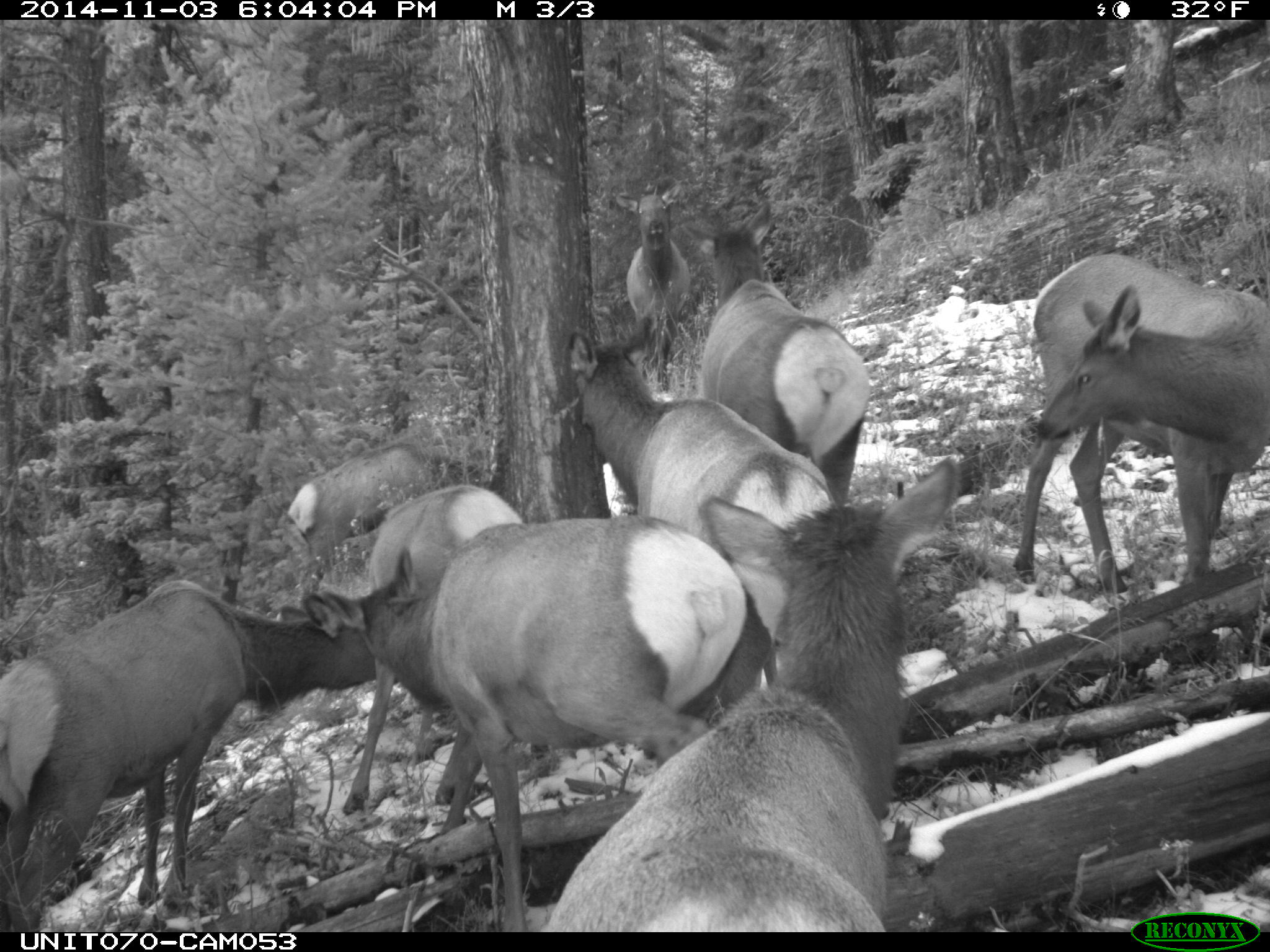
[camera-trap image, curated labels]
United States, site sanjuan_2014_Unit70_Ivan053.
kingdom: Animalia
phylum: Chordata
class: Mammalia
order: Artiodactyla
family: Cervidae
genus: Cervus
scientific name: Cervus elaphus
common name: red deer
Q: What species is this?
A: Cervus elaphus (red deer).